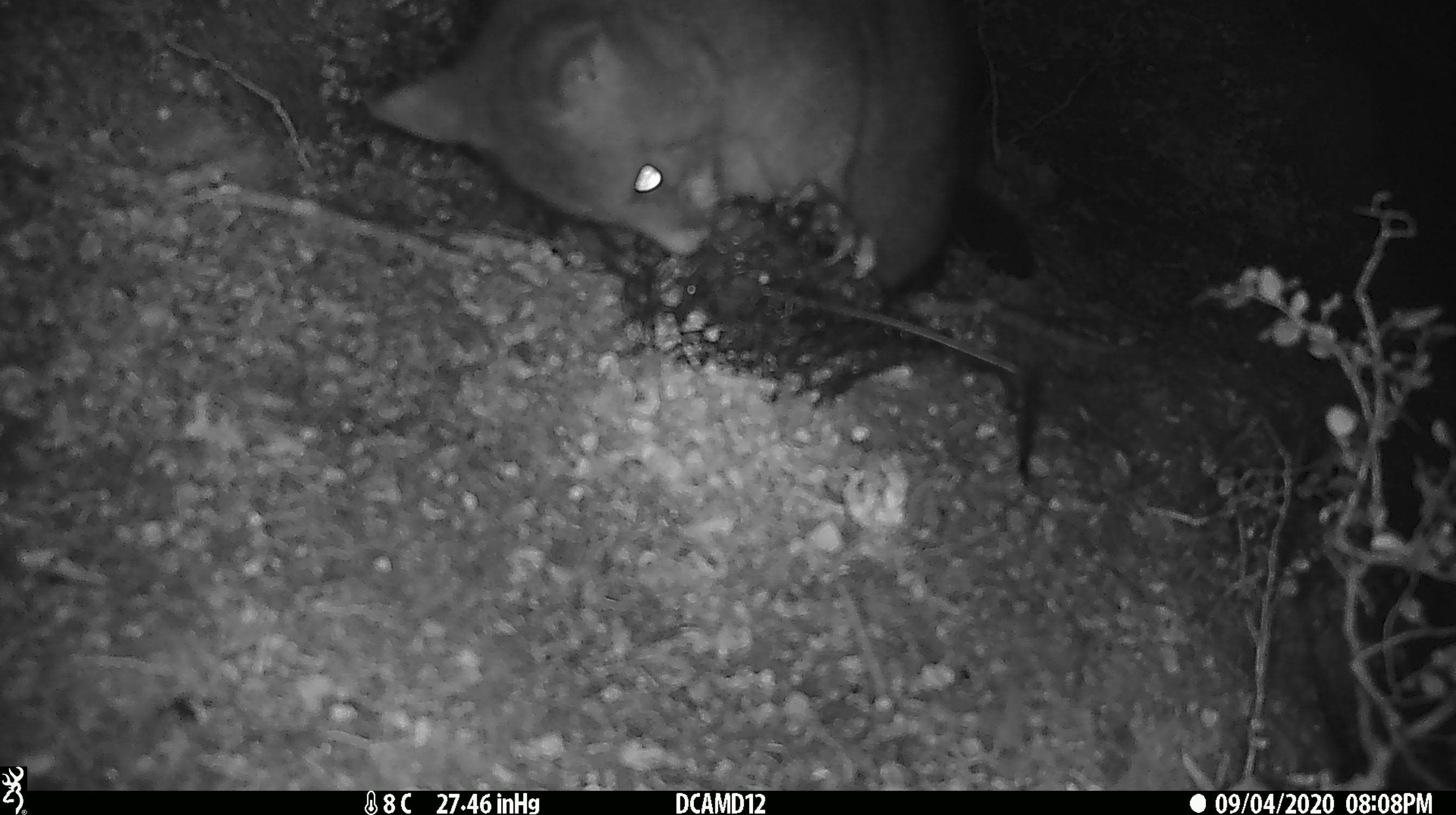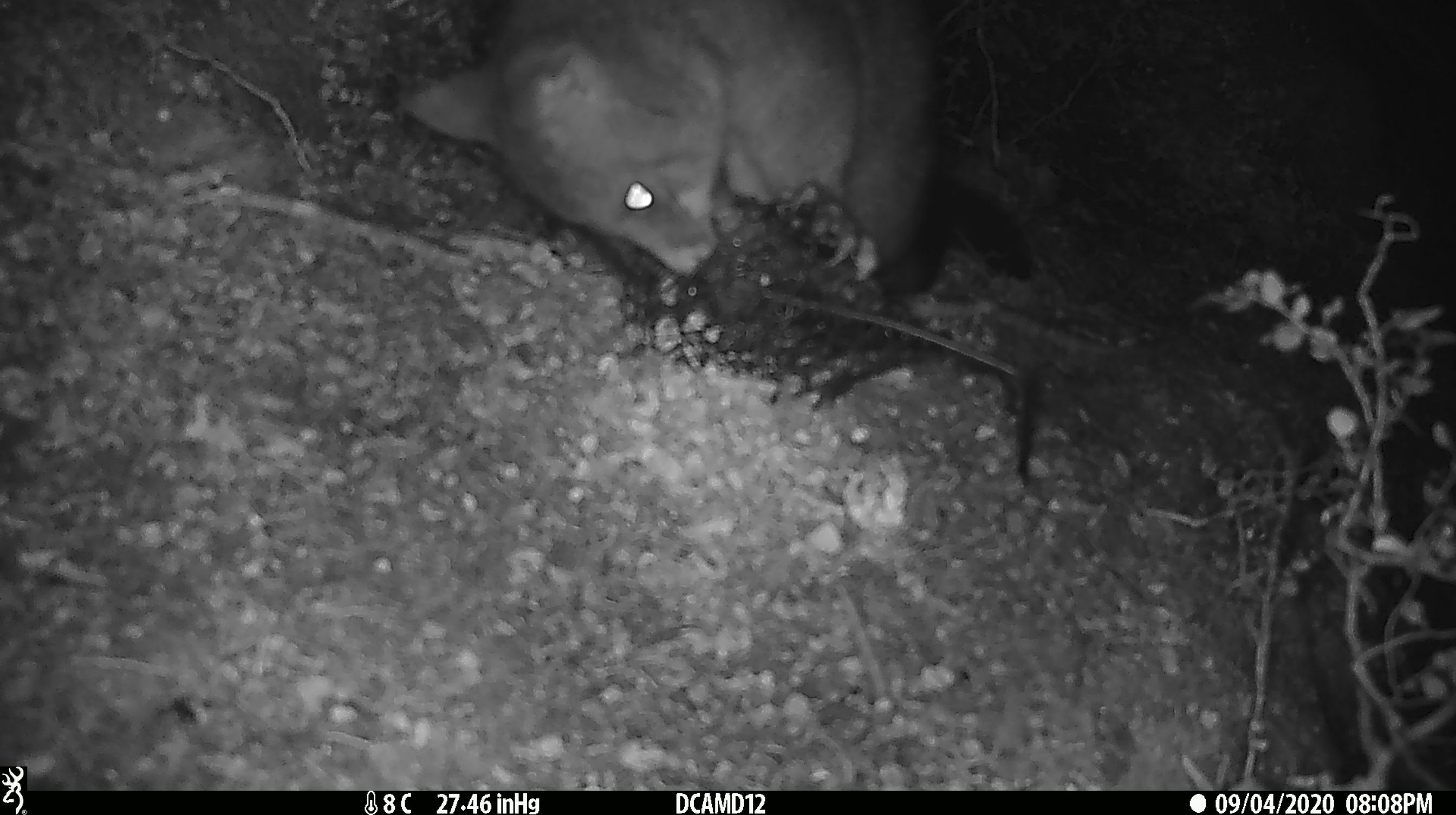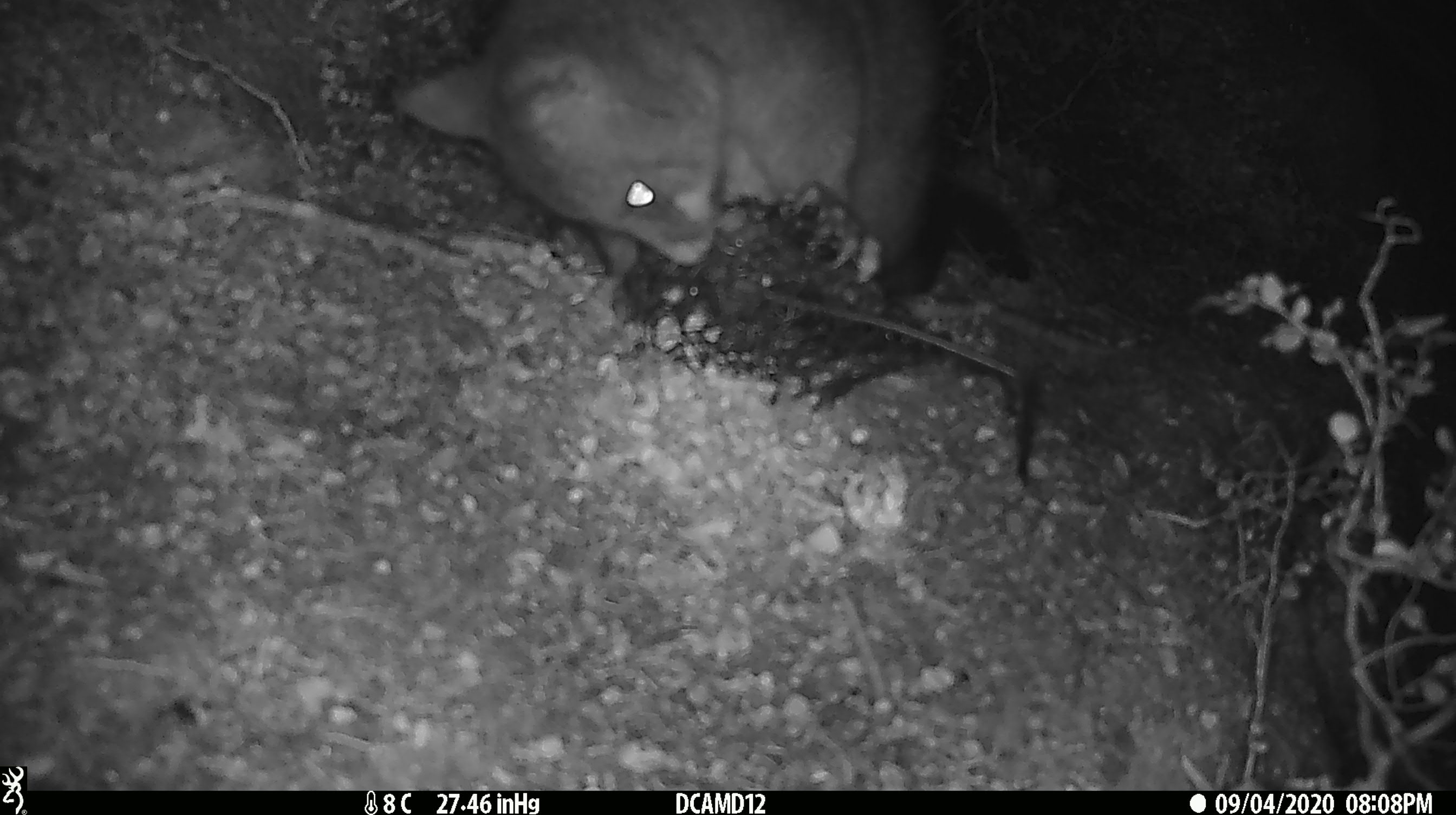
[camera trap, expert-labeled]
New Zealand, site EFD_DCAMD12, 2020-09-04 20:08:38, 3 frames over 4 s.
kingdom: Animalia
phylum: Chordata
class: Mammalia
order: Diprotodontia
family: Phalangeridae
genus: Trichosurus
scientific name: Trichosurus vulpecula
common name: common brushtail possum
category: possum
Possum (common brushtail possum) (Trichosurus vulpecula).